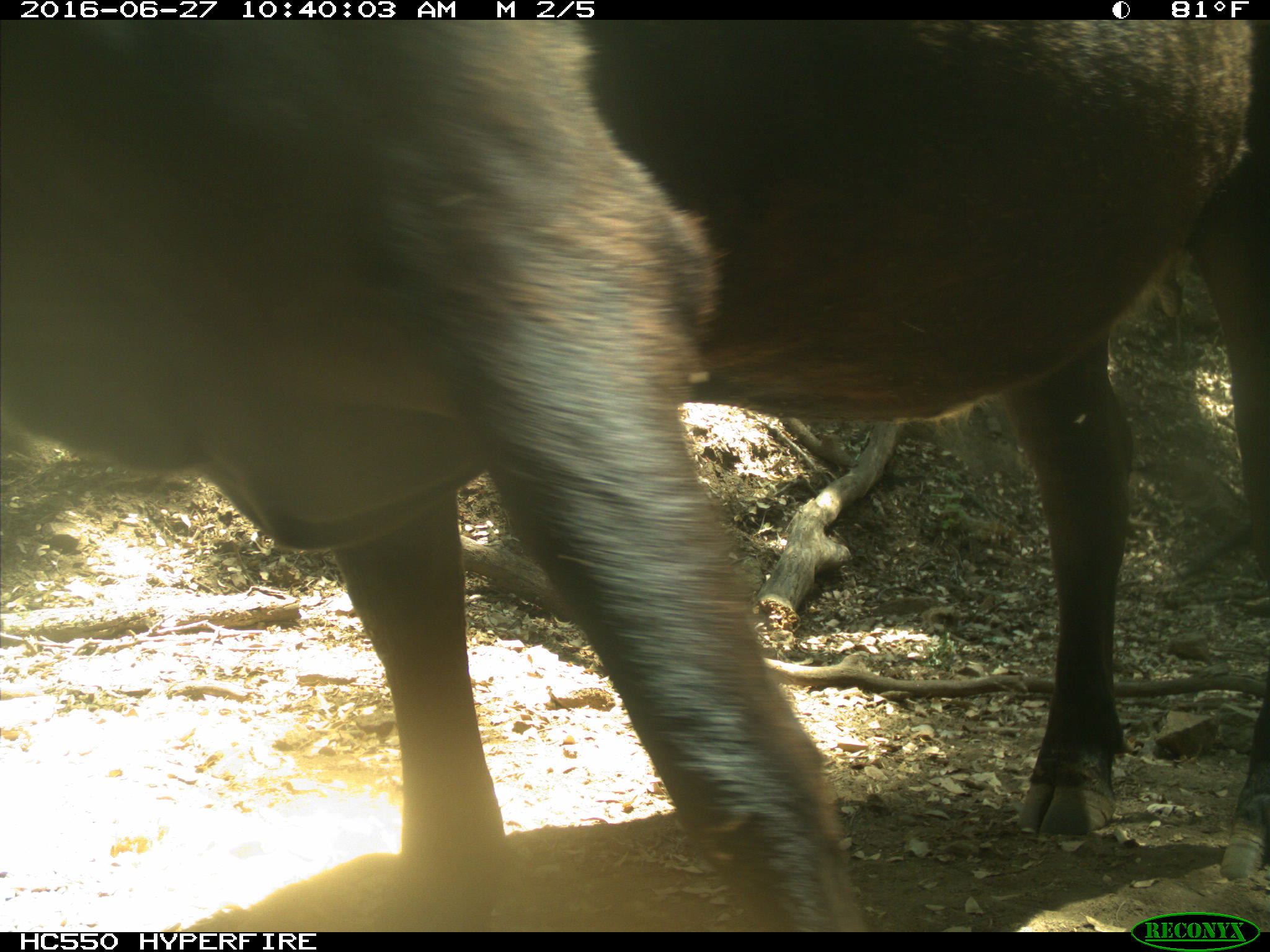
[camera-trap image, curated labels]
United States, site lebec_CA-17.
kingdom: Animalia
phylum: Chordata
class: Mammalia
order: Artiodactyla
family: Bovidae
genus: Bos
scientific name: Bos taurus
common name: domestic cow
Bos taurus (domestic cow).